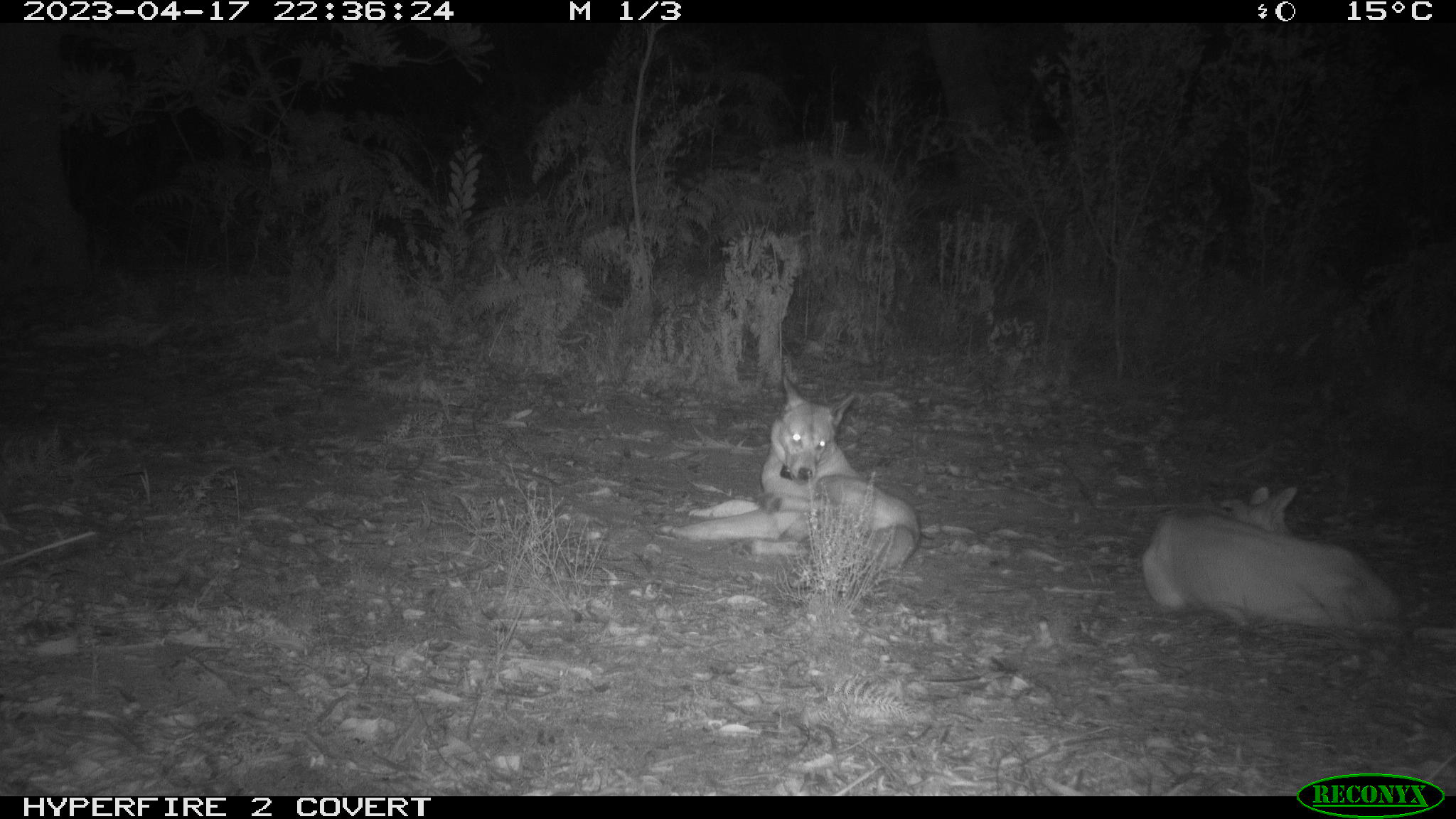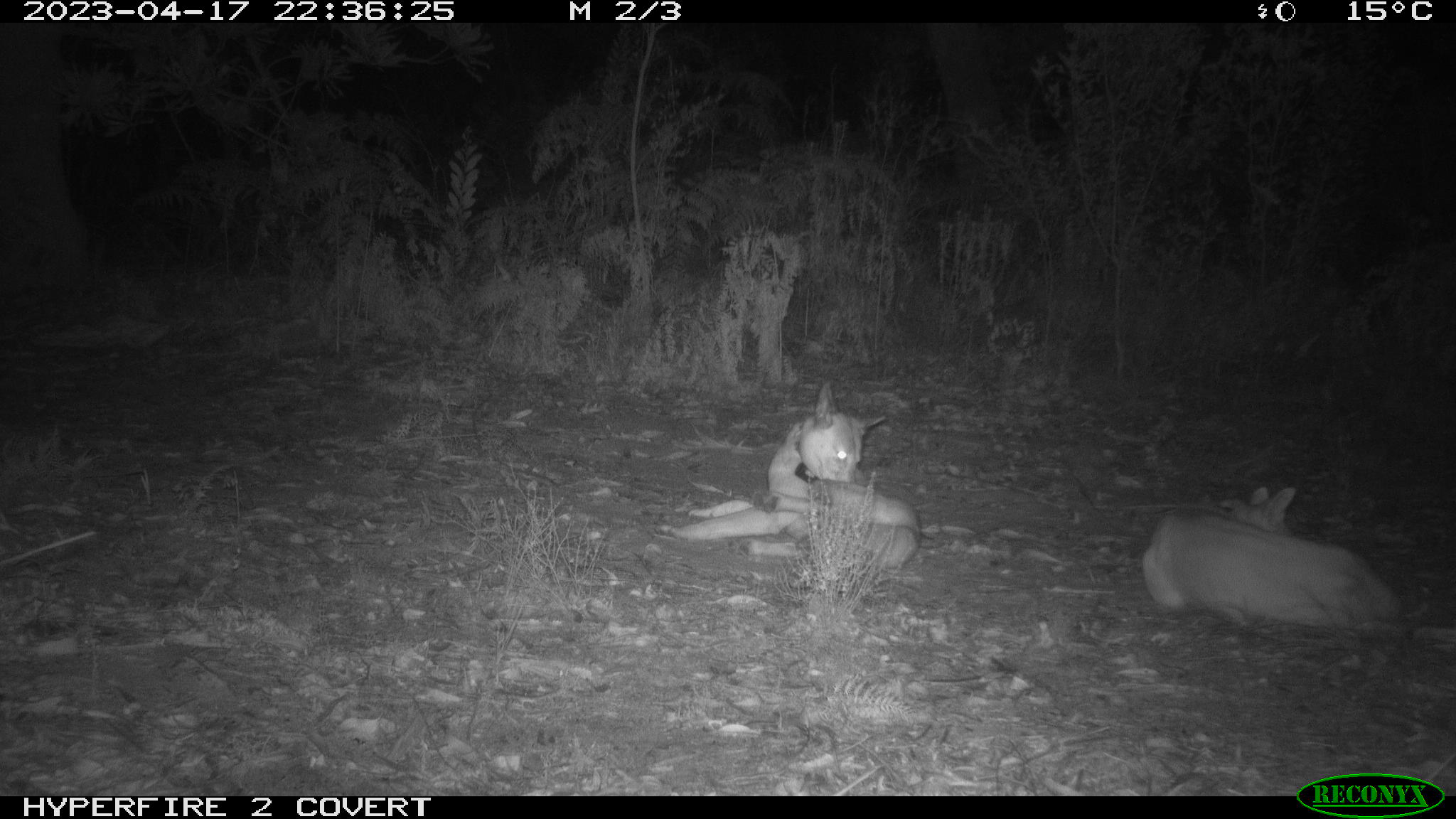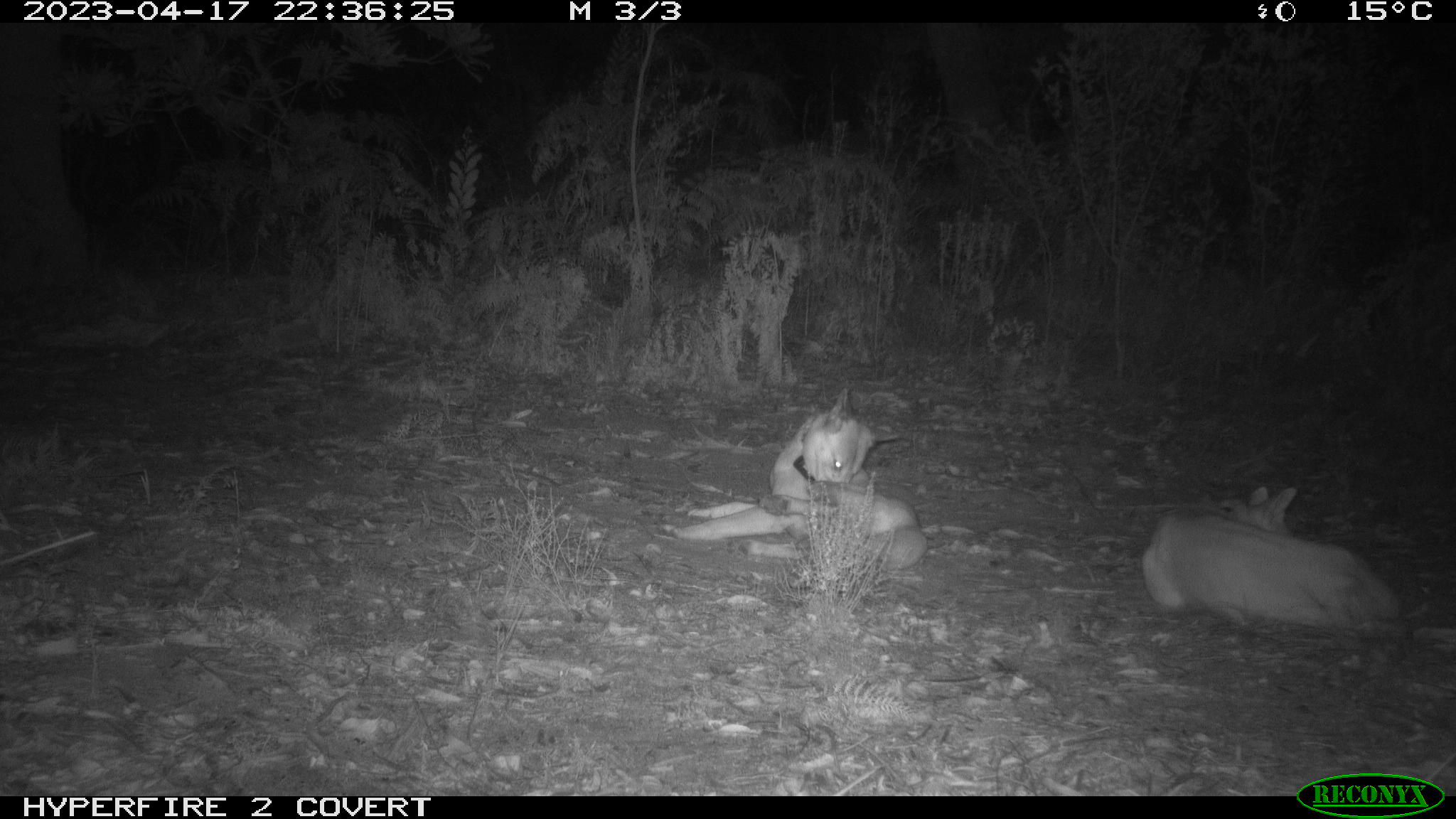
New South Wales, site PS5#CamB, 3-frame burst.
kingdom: Animalia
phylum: Chordata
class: Mammalia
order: Carnivora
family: Canidae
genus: Canis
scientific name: Canis familiaris dingo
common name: dingo